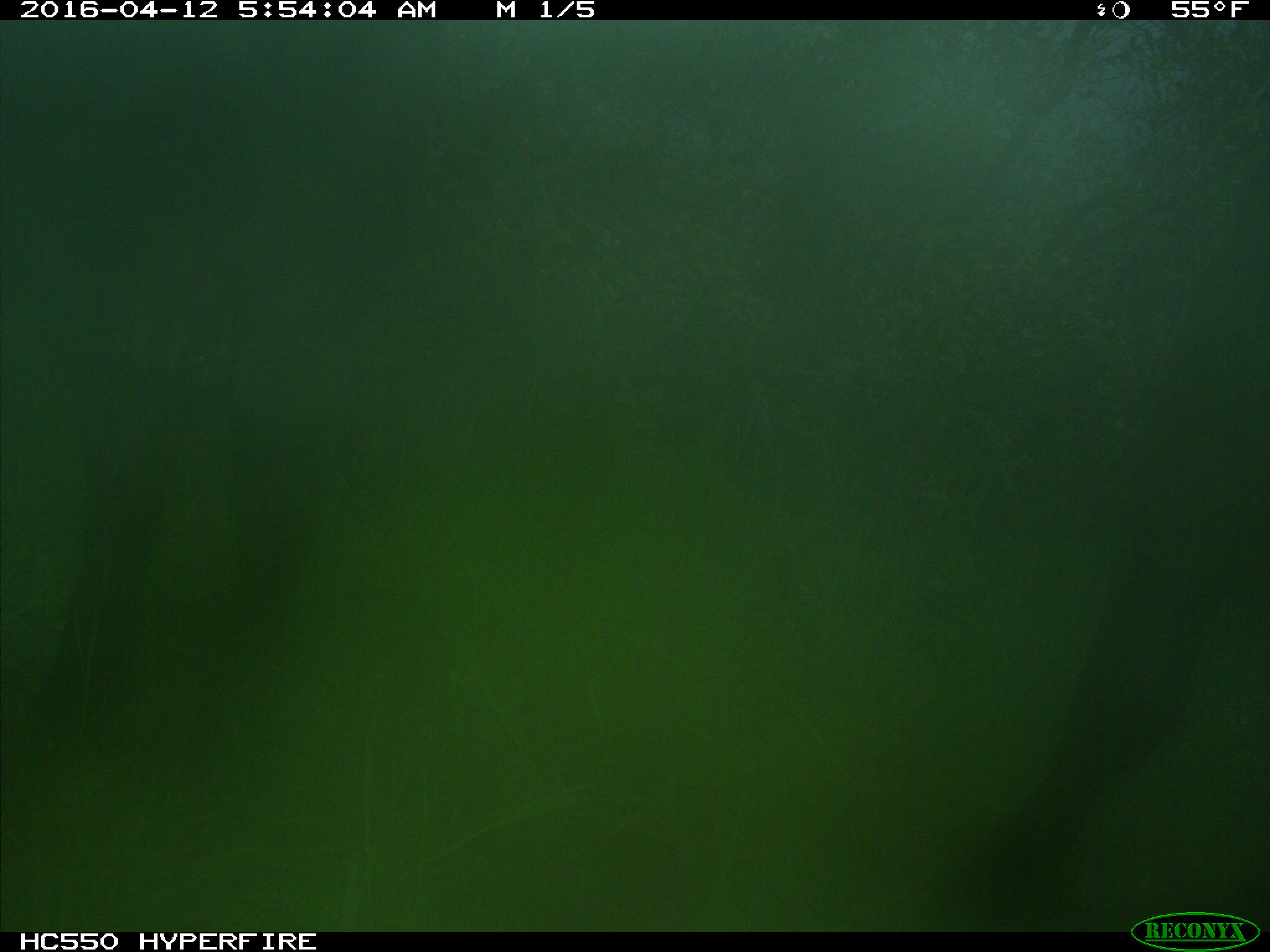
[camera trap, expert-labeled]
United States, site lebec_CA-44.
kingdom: Animalia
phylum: Chordata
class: Mammalia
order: Artiodactyla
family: Bovidae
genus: Bos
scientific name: Bos taurus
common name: domestic cow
Bos taurus (domestic cow).